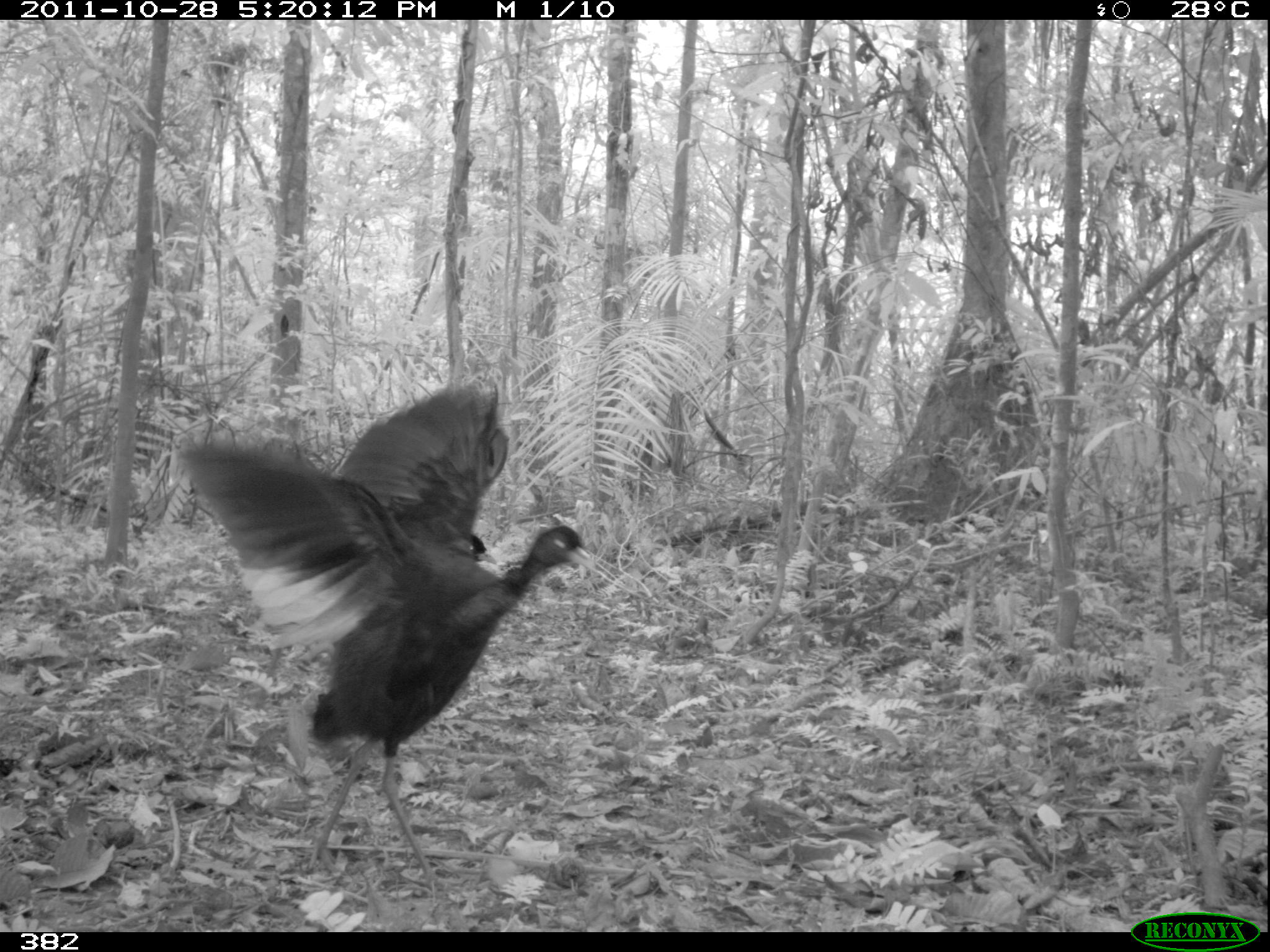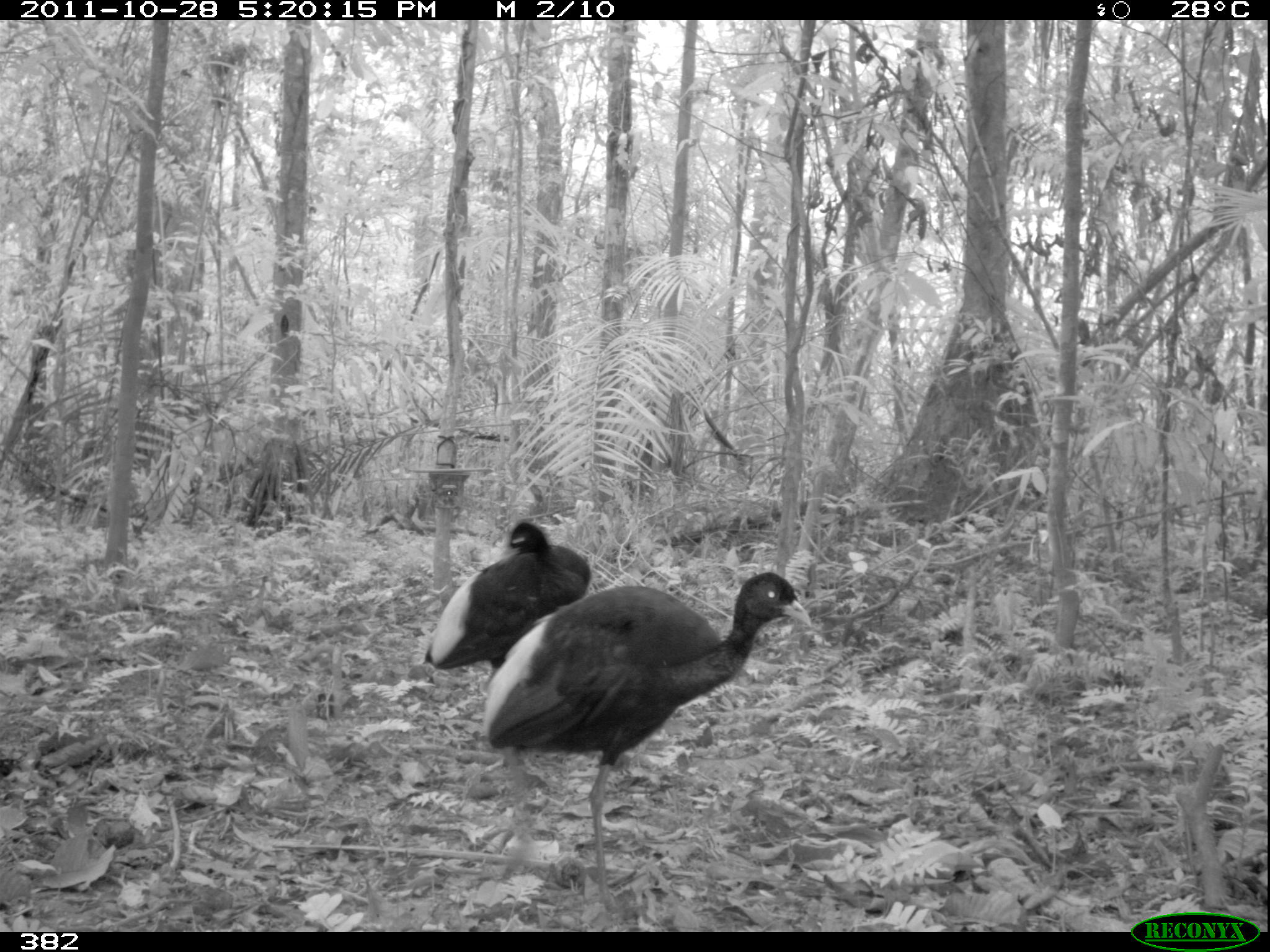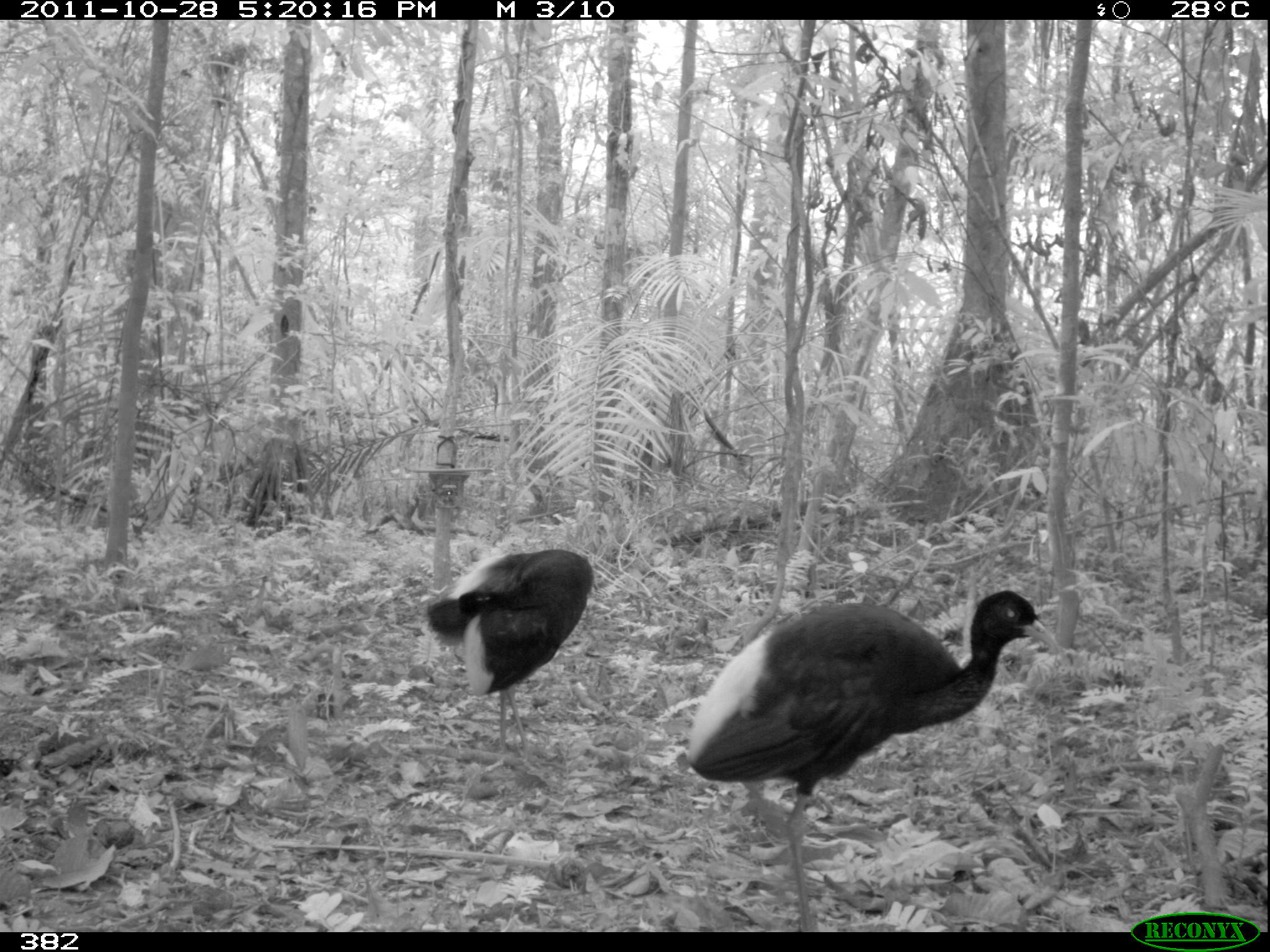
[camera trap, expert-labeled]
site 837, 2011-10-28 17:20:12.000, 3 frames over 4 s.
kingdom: Animalia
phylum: Chordata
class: Aves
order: Gruiformes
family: Psophiidae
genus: Psophia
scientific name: Psophia leucoptera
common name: pale-winged trumpeter